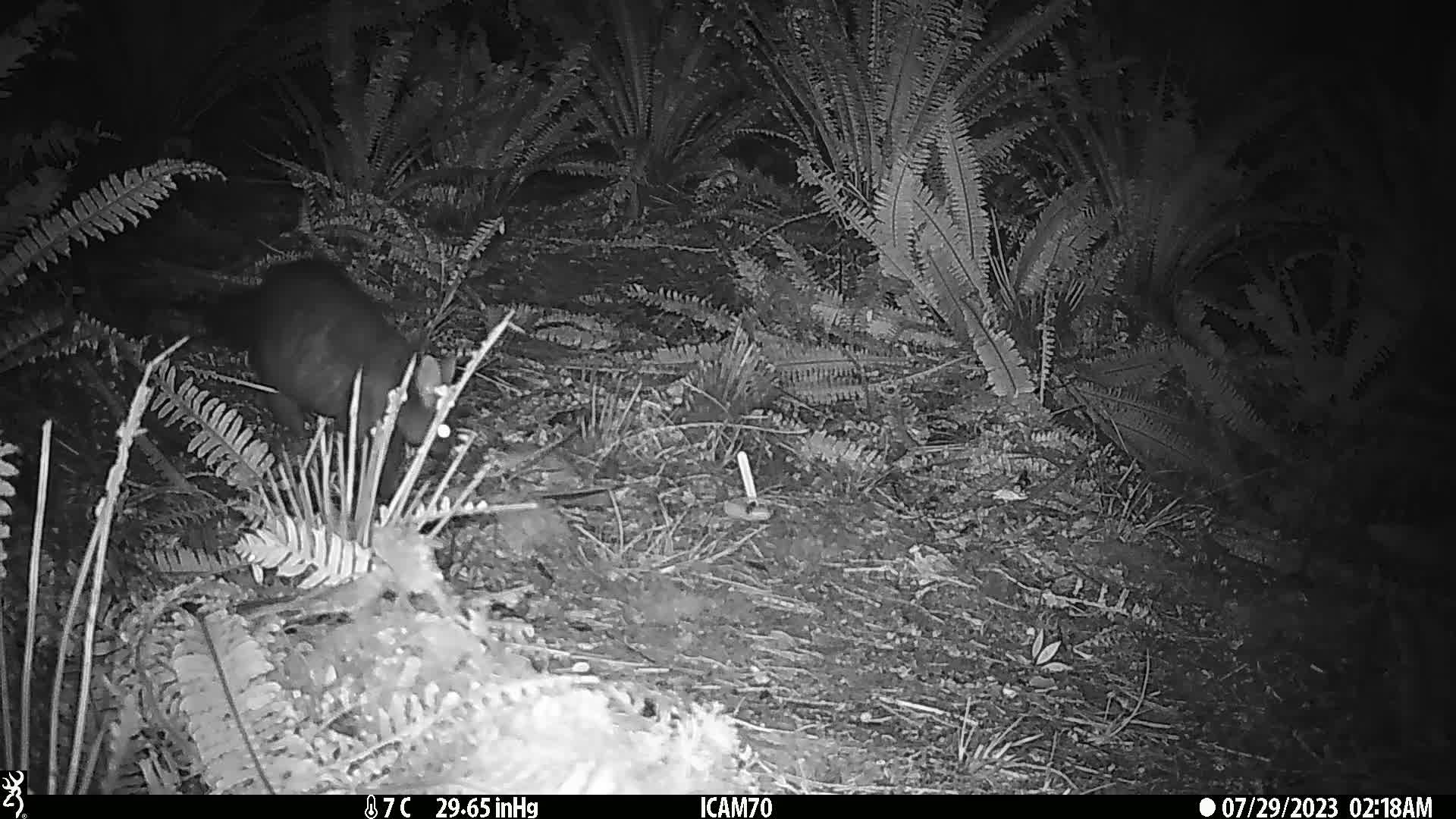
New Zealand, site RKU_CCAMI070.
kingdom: Animalia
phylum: Chordata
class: Mammalia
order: Diprotodontia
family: Phalangeridae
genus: Trichosurus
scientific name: Trichosurus vulpecula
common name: common brushtail possum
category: possum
Possum (common brushtail possum) (Trichosurus vulpecula).